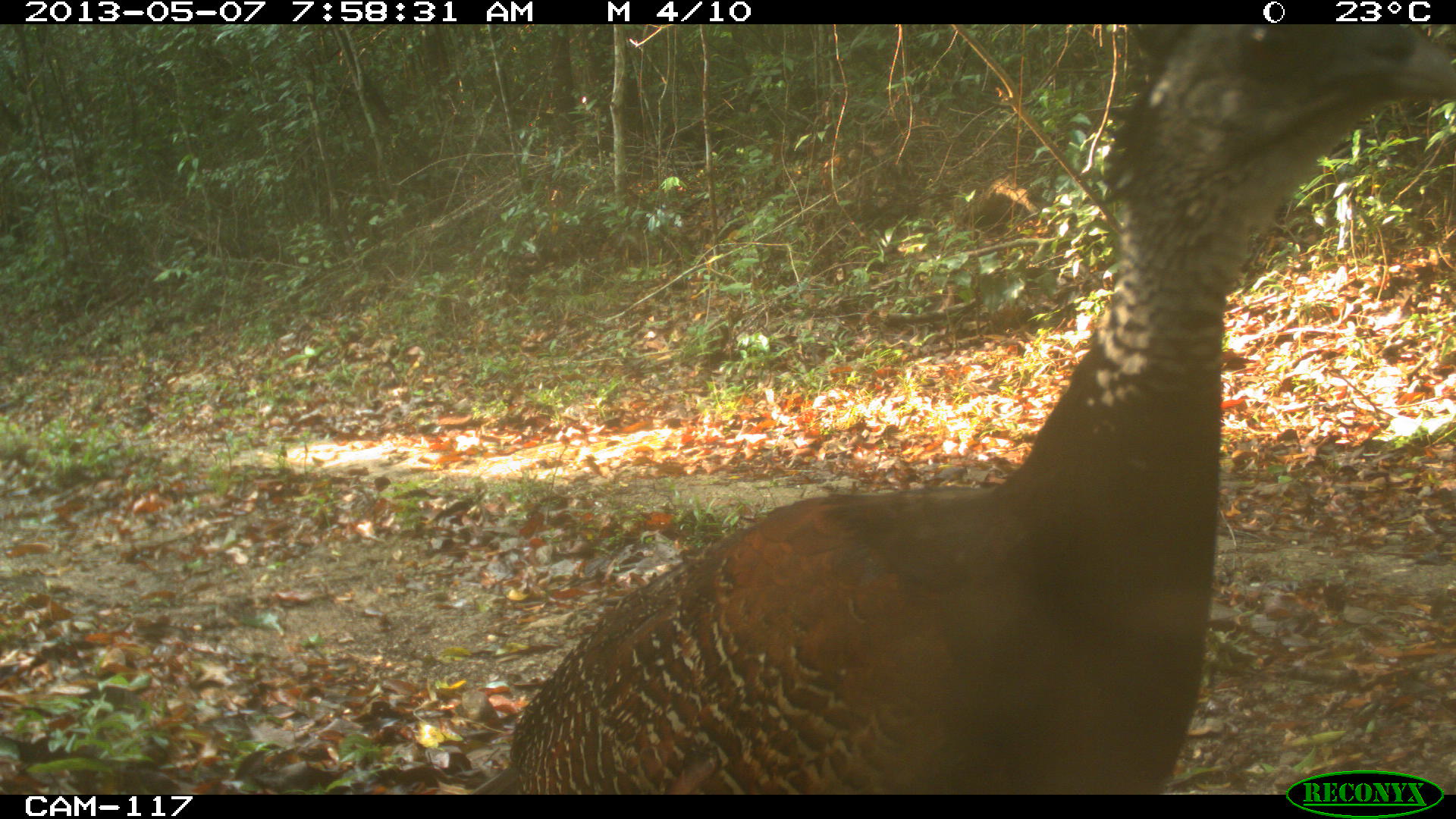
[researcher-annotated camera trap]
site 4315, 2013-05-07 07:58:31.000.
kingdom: Animalia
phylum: Chordata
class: Aves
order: Galliformes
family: Cracidae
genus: Crax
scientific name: Crax rubra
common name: great curassow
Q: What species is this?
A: Crax rubra (great curassow).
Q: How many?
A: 1.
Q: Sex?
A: Female.